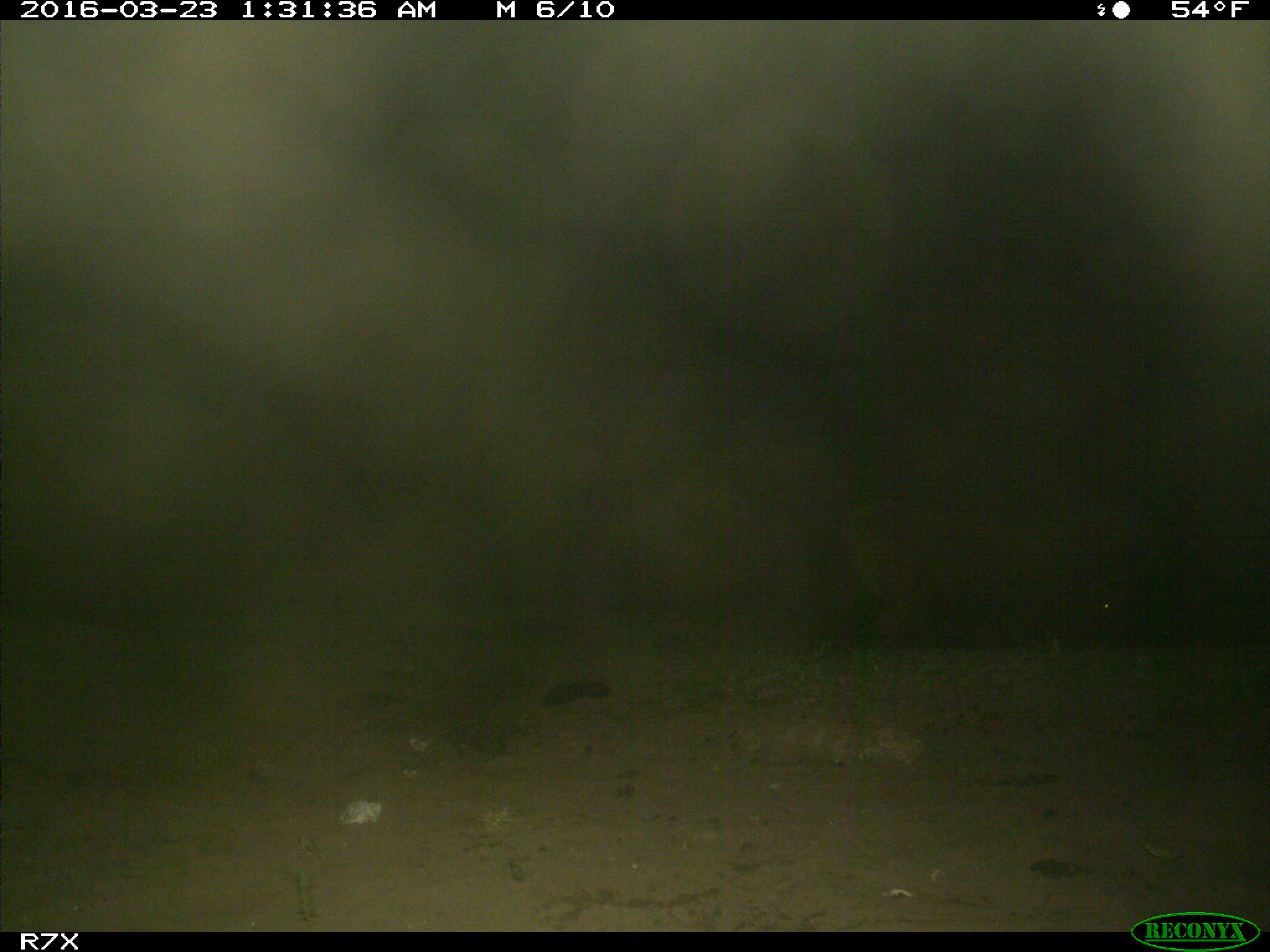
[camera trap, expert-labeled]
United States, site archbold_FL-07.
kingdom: Animalia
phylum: Chordata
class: Mammalia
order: Artiodactyla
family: Bovidae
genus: Bos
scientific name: Bos taurus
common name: domestic cow